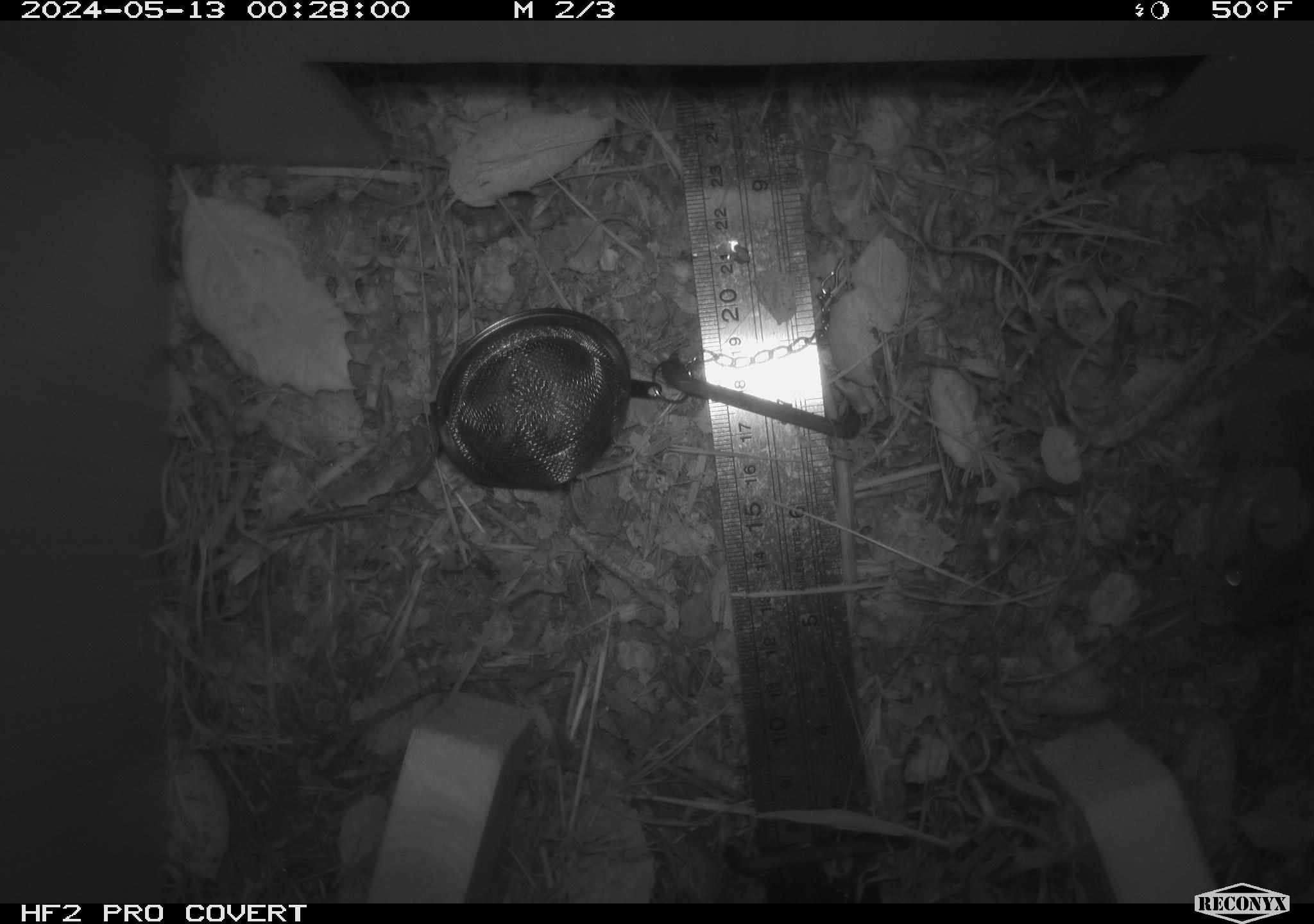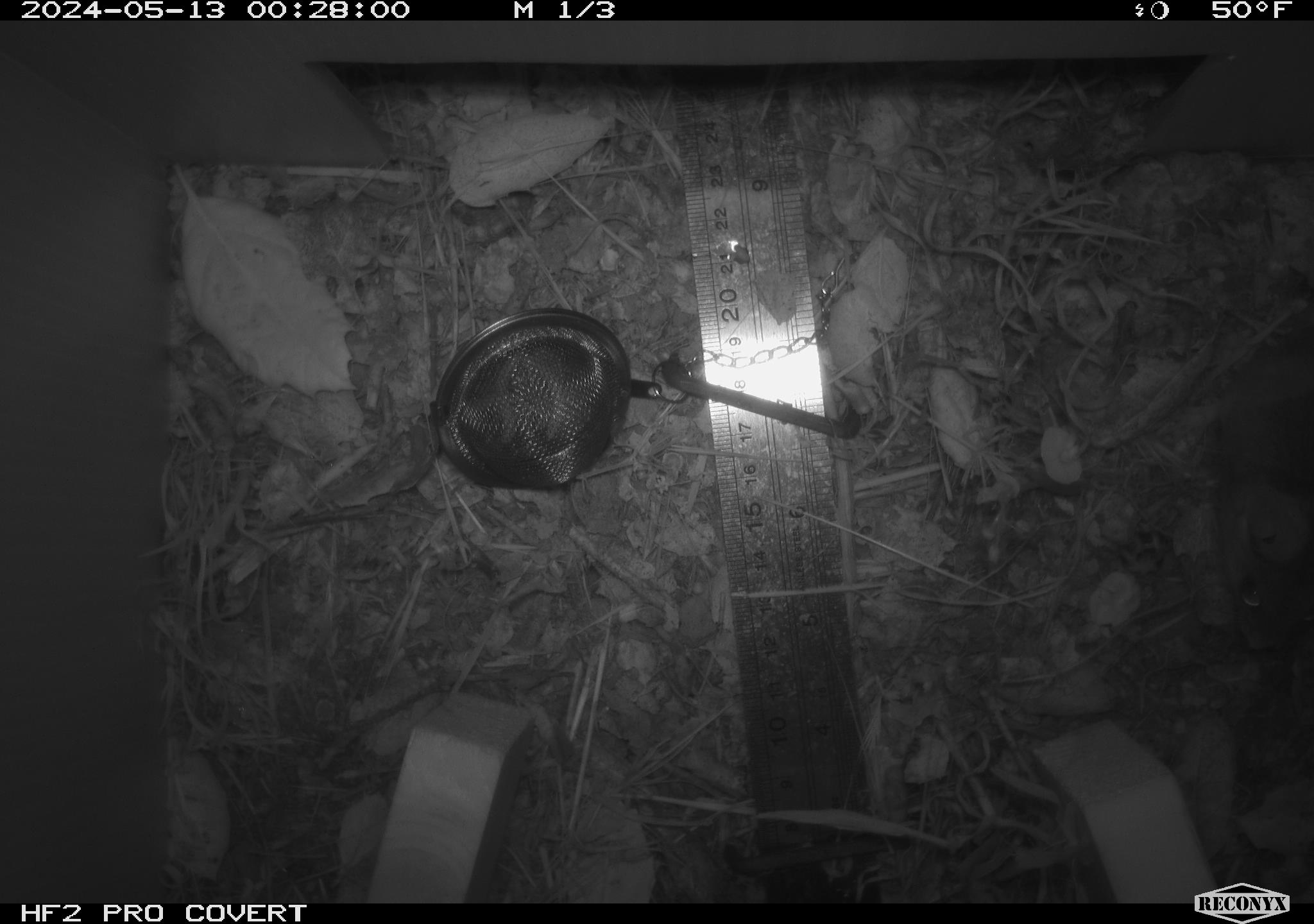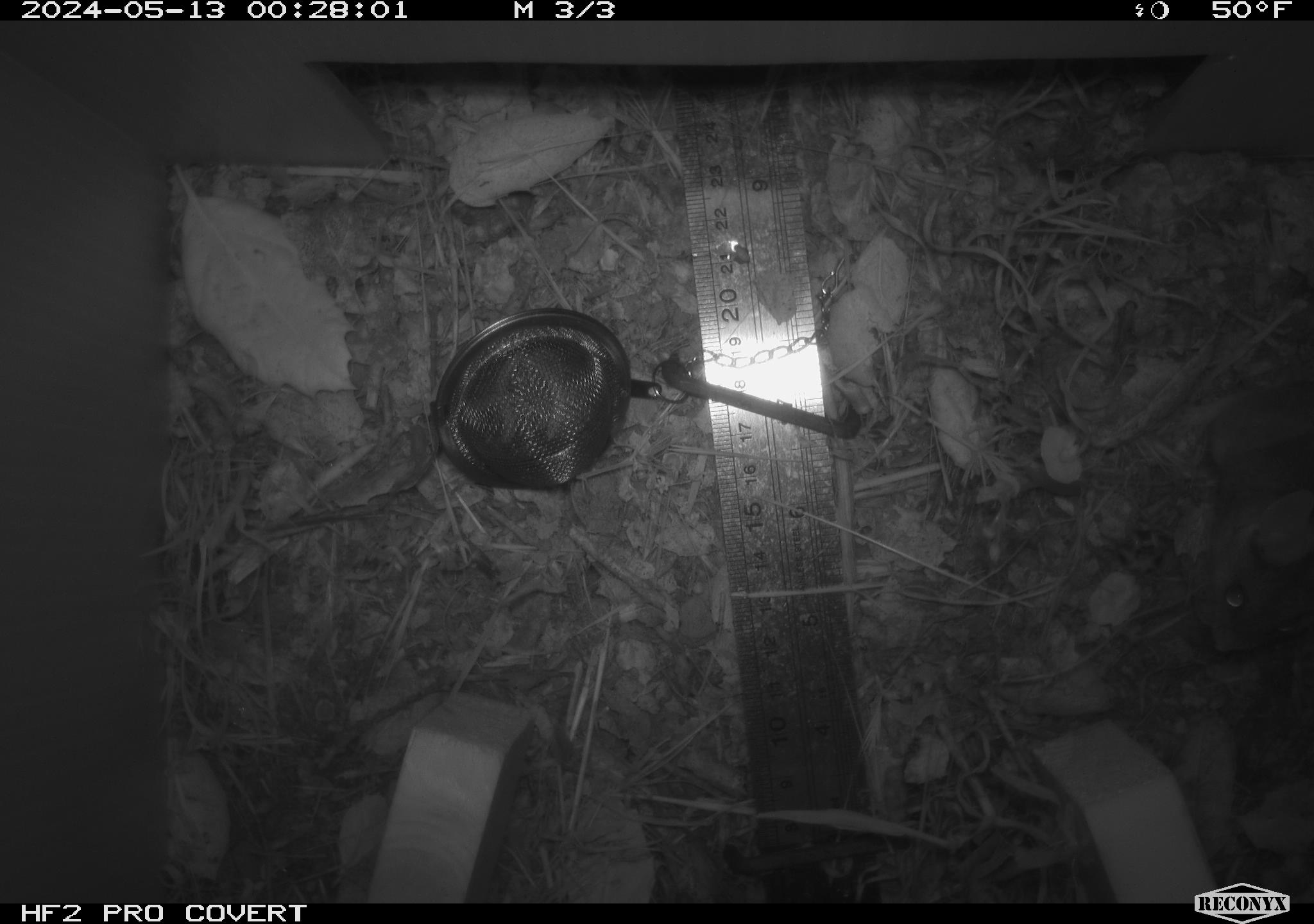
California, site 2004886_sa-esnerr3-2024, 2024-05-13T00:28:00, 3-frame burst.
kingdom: Animalia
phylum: Chordata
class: Mammalia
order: Rodentia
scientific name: Rodentia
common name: rodent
Rodent (Rodentia).